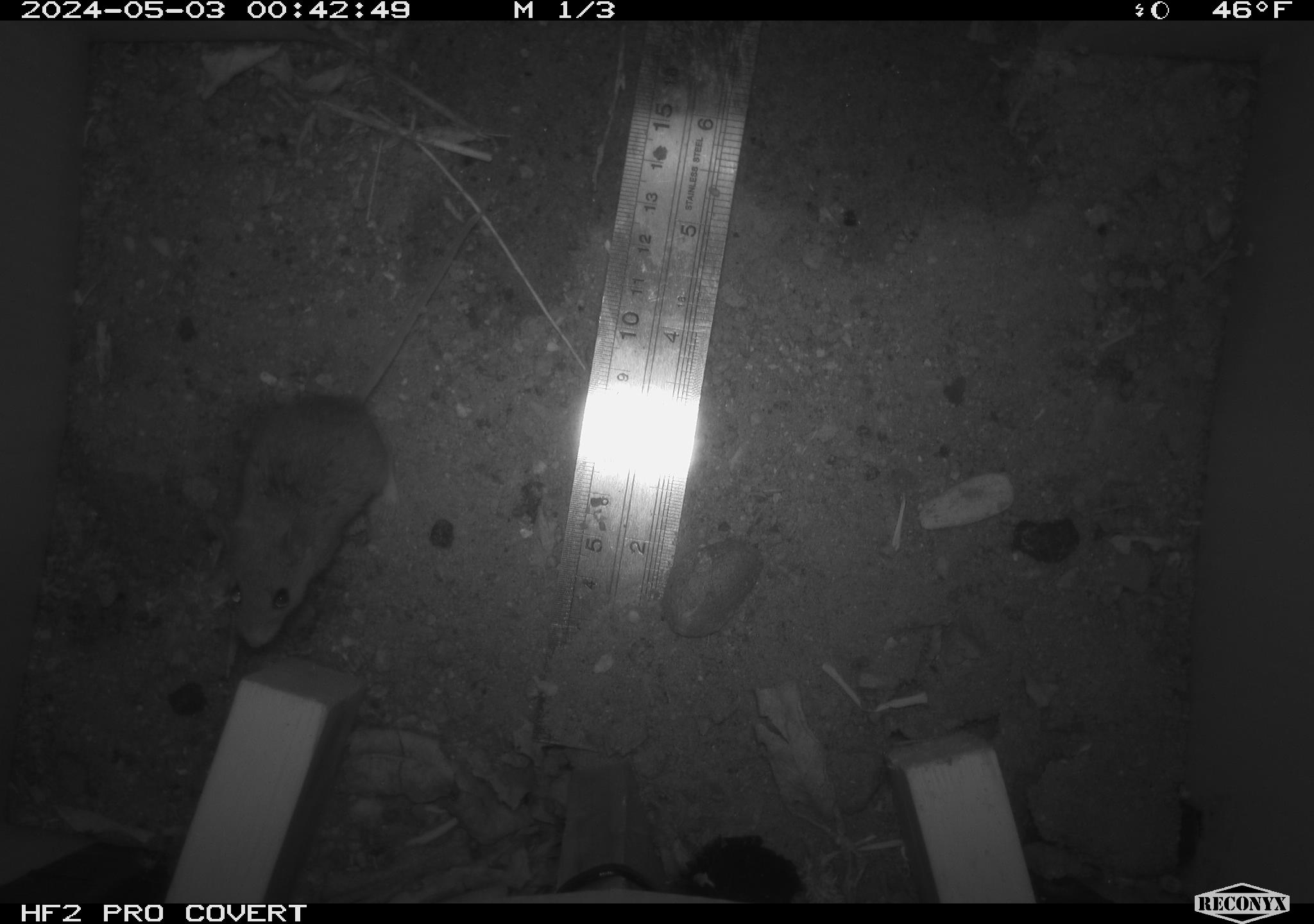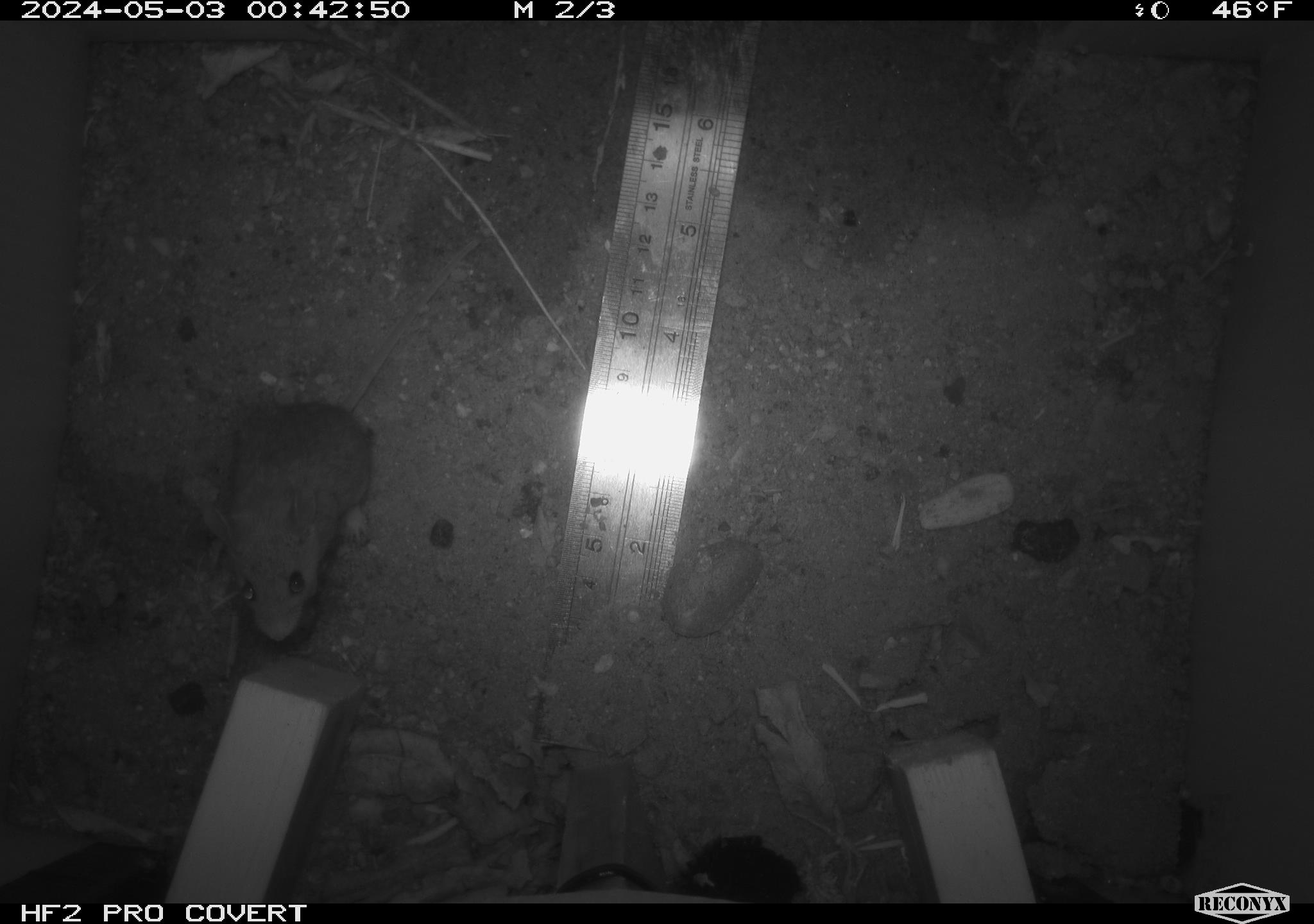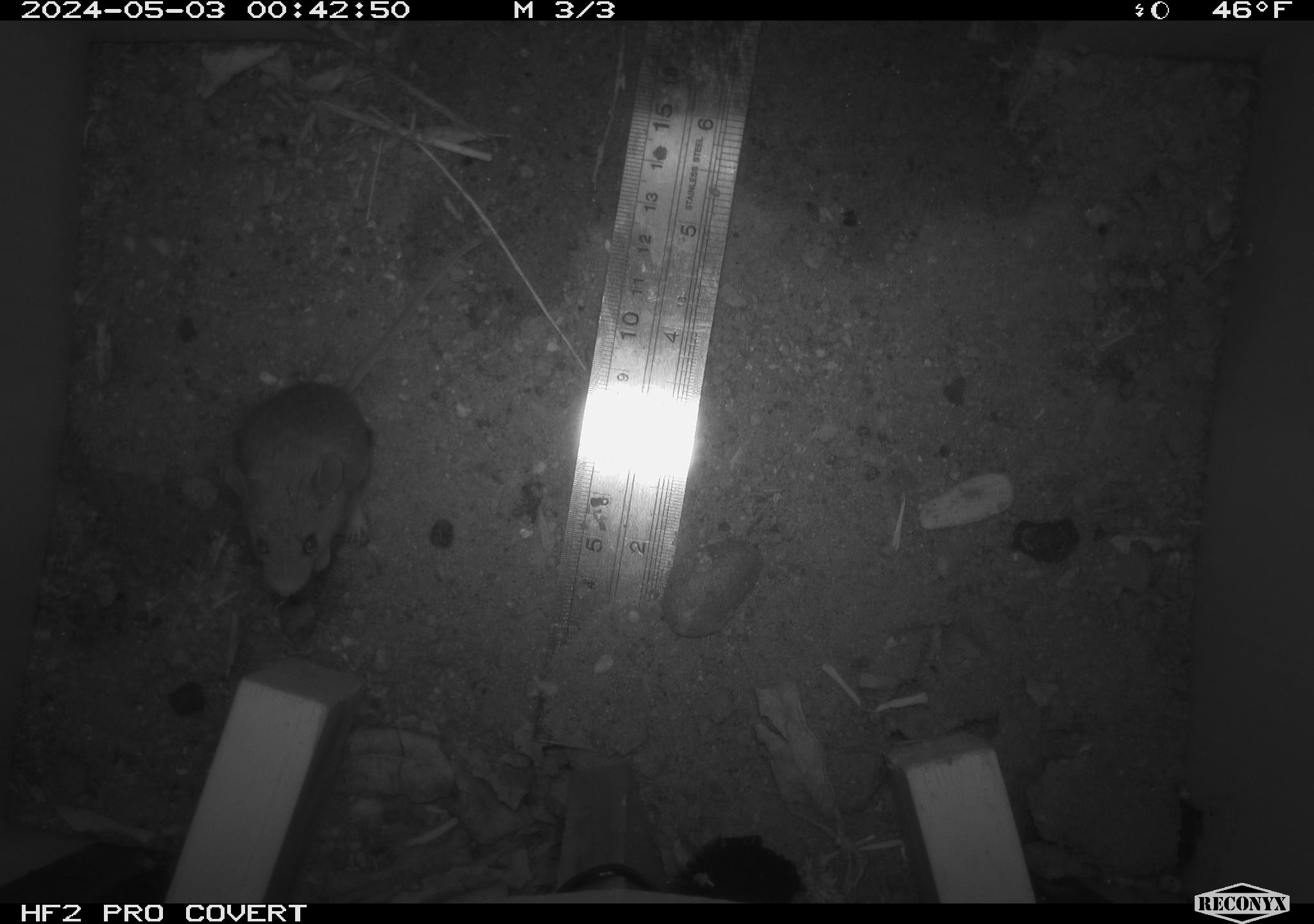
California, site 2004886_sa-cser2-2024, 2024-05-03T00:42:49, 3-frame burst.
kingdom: Animalia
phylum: Chordata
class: Mammalia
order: Rodentia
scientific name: Rodentia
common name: rodent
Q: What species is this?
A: Rodent (Rodentia).